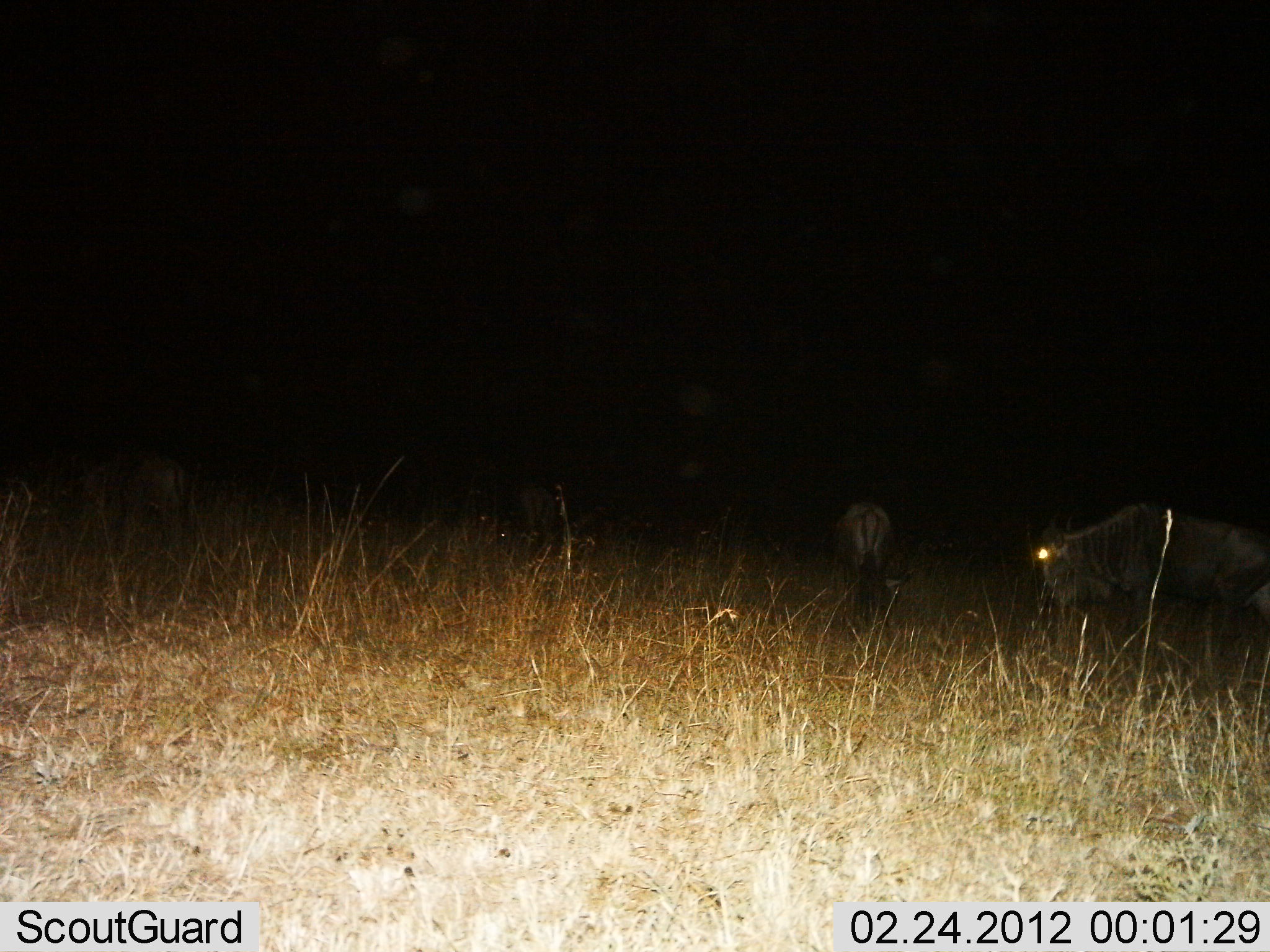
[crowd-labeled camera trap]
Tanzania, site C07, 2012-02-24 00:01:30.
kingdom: Animalia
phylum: Chordata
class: Mammalia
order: Artiodactyla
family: Bovidae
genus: Connochaetes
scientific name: Connochaetes taurinus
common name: blue wildebeest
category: wildebeest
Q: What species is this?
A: Wildebeest (blue wildebeest) (Connochaetes taurinus).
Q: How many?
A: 4.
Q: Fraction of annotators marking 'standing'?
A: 67%.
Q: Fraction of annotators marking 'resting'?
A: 0%.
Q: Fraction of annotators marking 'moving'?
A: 27%.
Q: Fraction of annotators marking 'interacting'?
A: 0%.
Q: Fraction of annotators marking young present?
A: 0%.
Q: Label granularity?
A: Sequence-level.